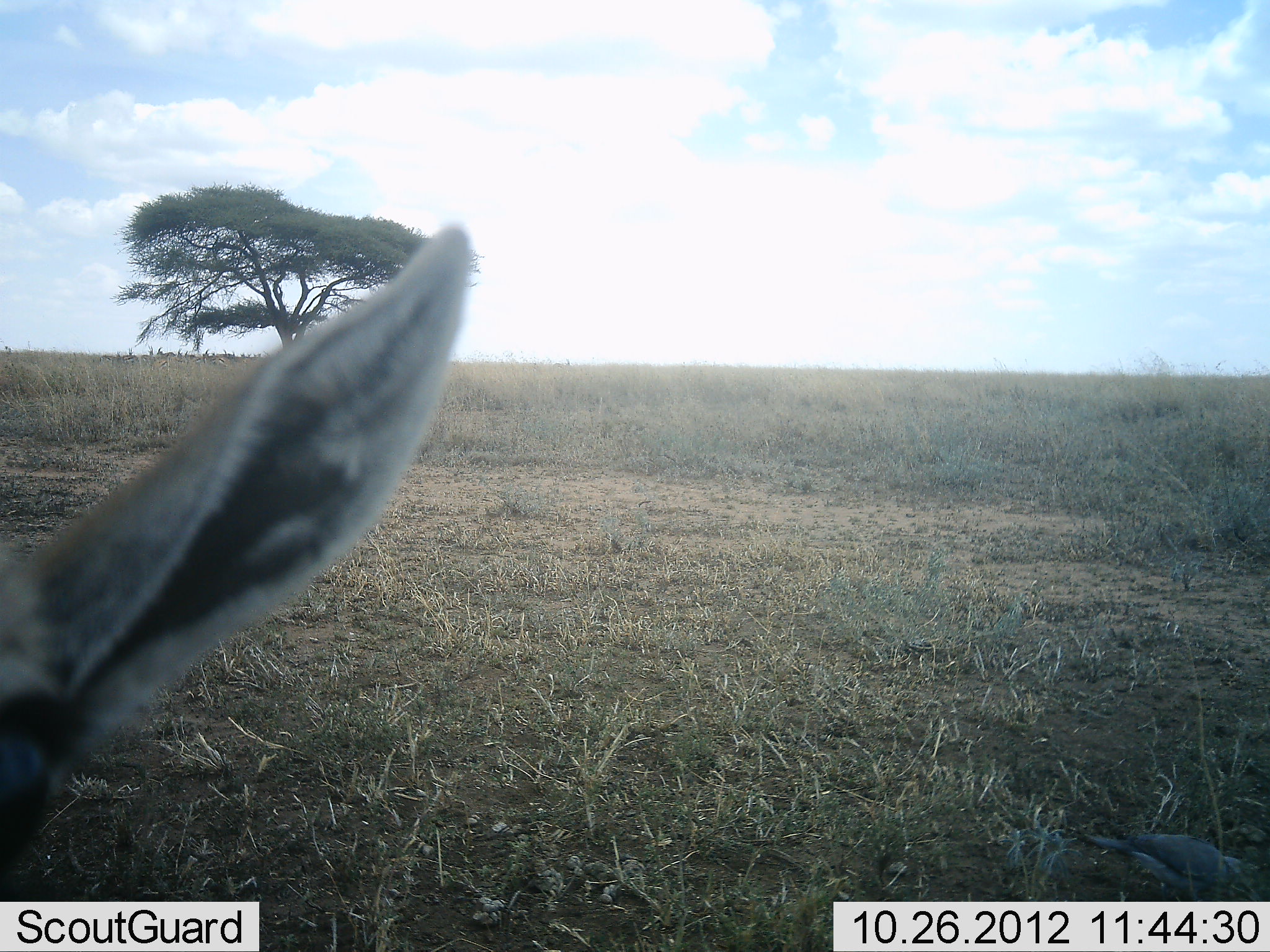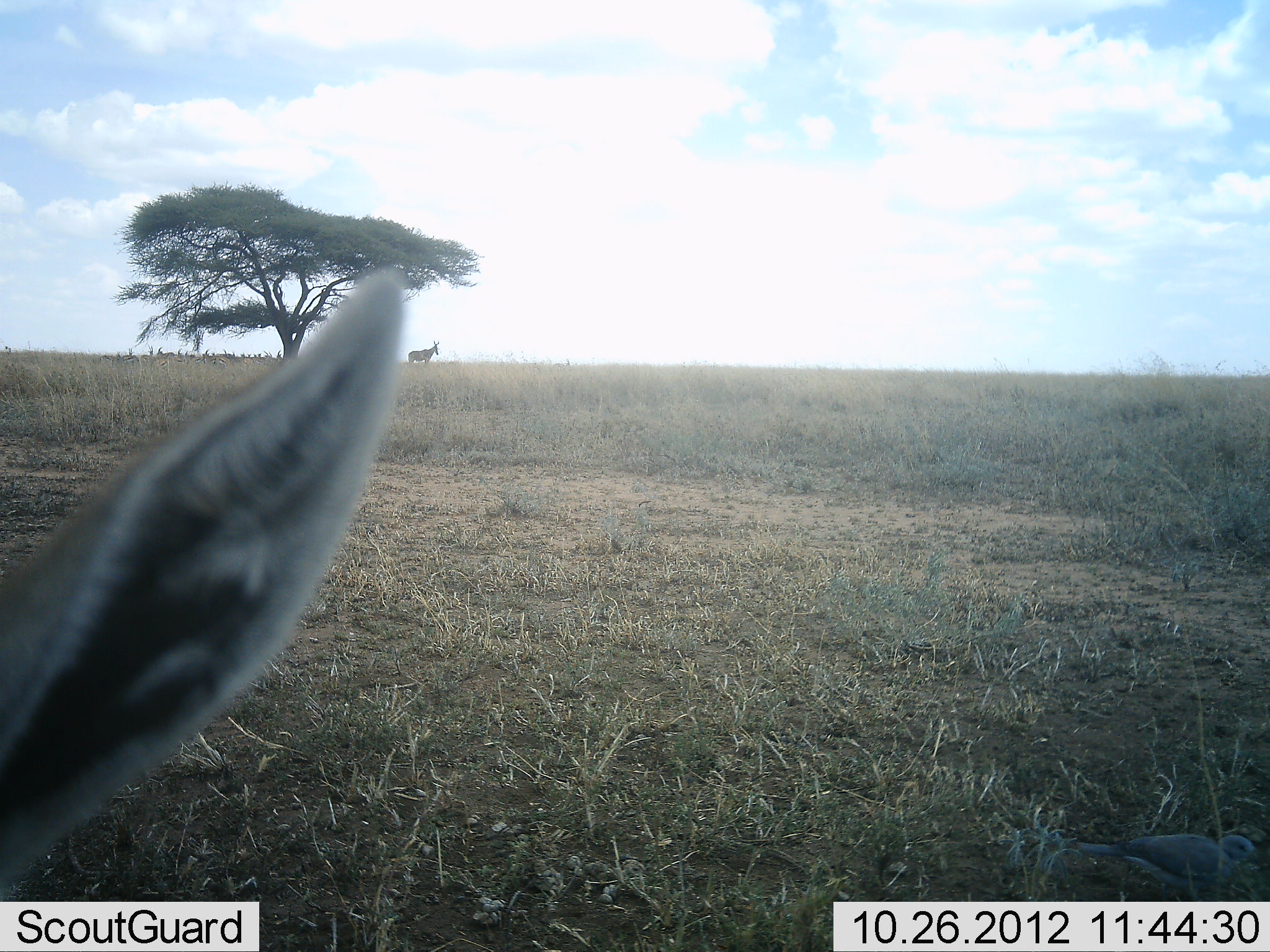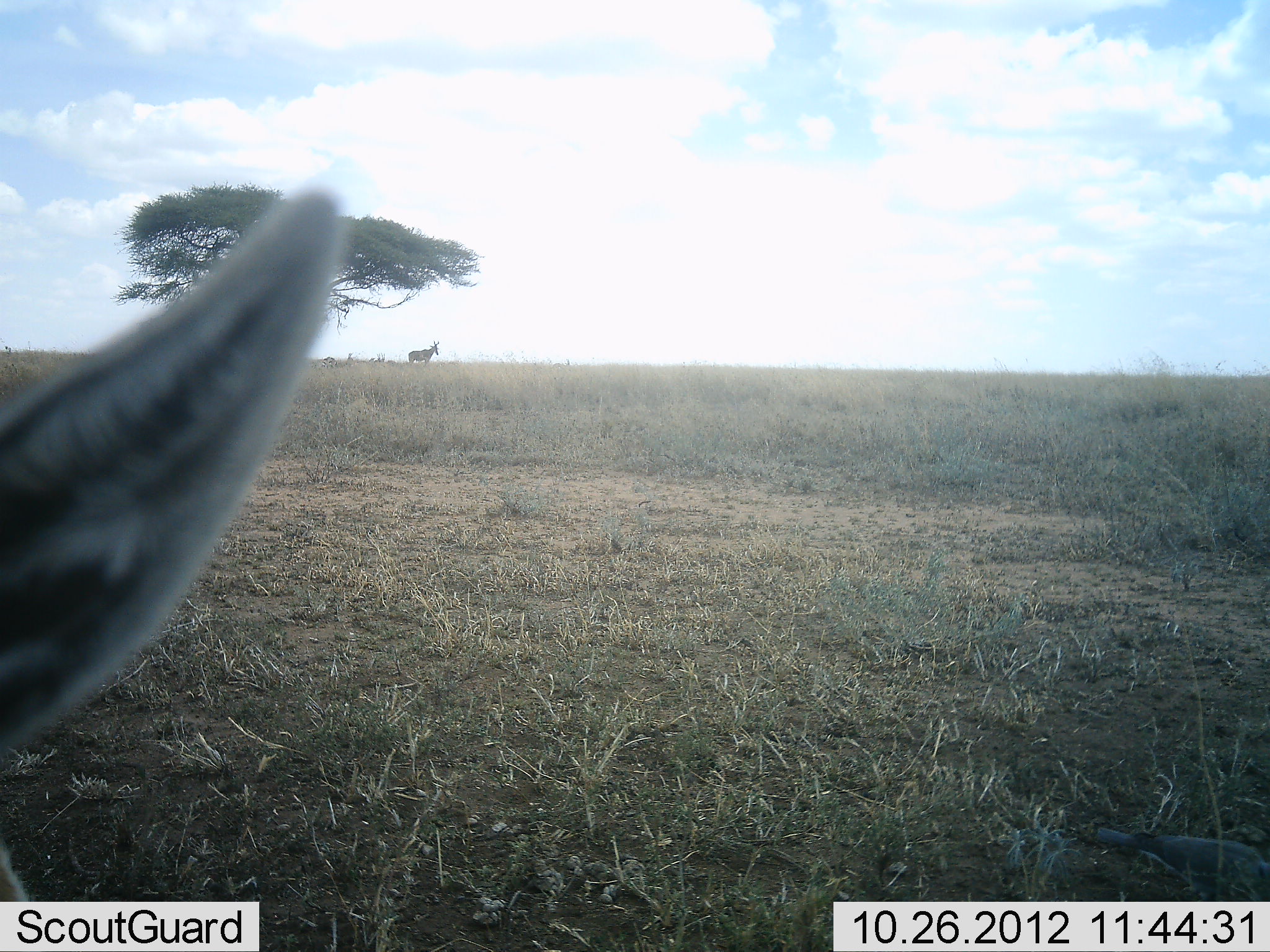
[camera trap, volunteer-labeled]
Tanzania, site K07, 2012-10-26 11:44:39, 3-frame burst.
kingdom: Animalia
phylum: Chordata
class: Mammalia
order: Artiodactyla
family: Bovidae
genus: Alcelaphus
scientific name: Alcelaphus buselaphus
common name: hartebeest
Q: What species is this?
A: Hartebeest (Alcelaphus buselaphus).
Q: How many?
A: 1.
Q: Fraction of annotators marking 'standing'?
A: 100%.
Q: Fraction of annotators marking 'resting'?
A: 0%.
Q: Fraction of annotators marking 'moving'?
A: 0%.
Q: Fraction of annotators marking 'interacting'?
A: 0%.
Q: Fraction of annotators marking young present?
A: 0%.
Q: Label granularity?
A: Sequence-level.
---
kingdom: Animalia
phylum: Chordata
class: Aves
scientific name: Aves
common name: bird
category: otherbird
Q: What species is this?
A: Otherbird (bird) (Aves).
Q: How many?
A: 1.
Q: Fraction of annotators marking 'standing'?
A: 33%.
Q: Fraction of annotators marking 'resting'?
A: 0%.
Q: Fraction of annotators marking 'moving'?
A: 8%.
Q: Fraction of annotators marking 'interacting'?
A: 0%.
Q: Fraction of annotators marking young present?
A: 0%.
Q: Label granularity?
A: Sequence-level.